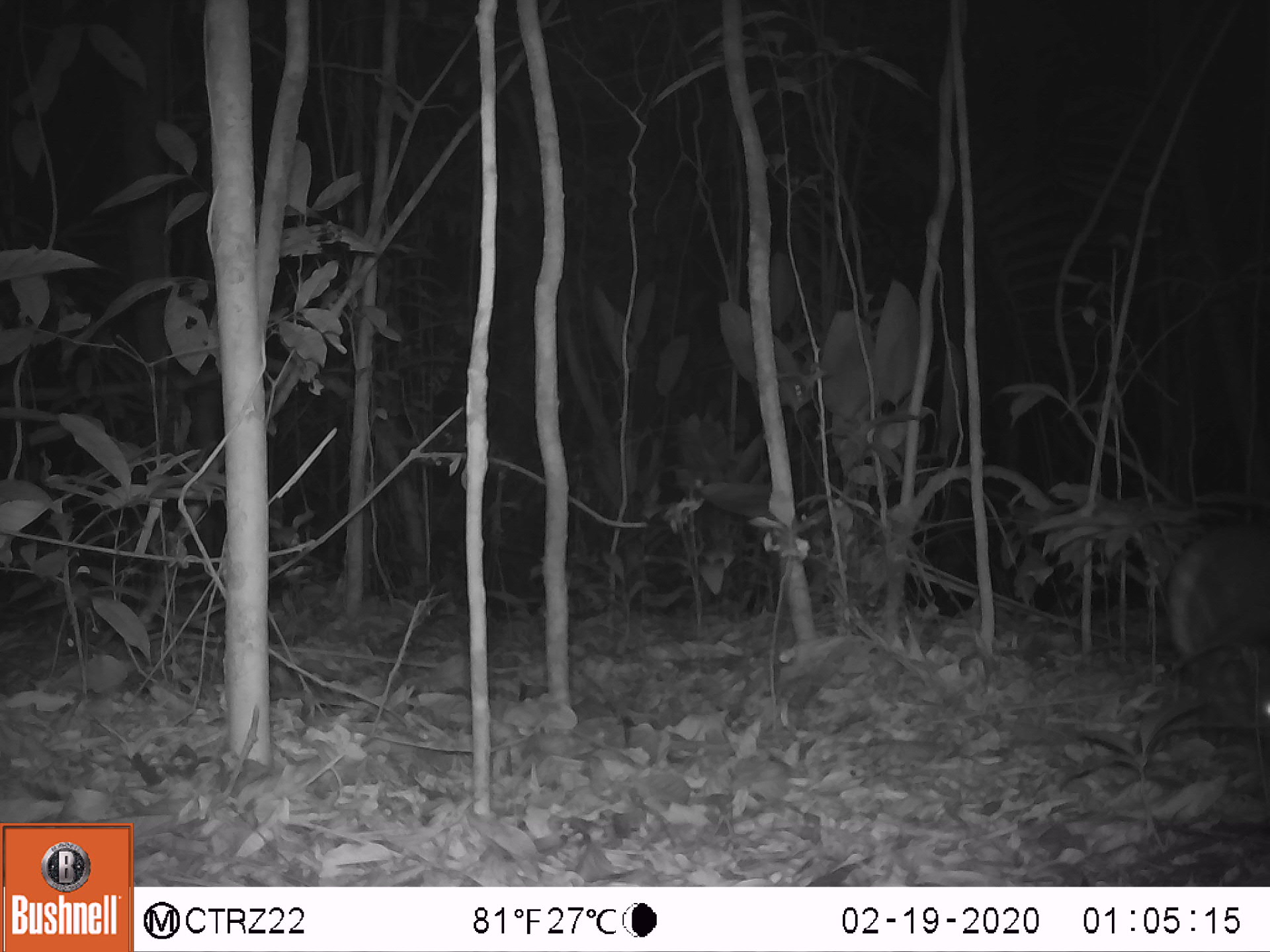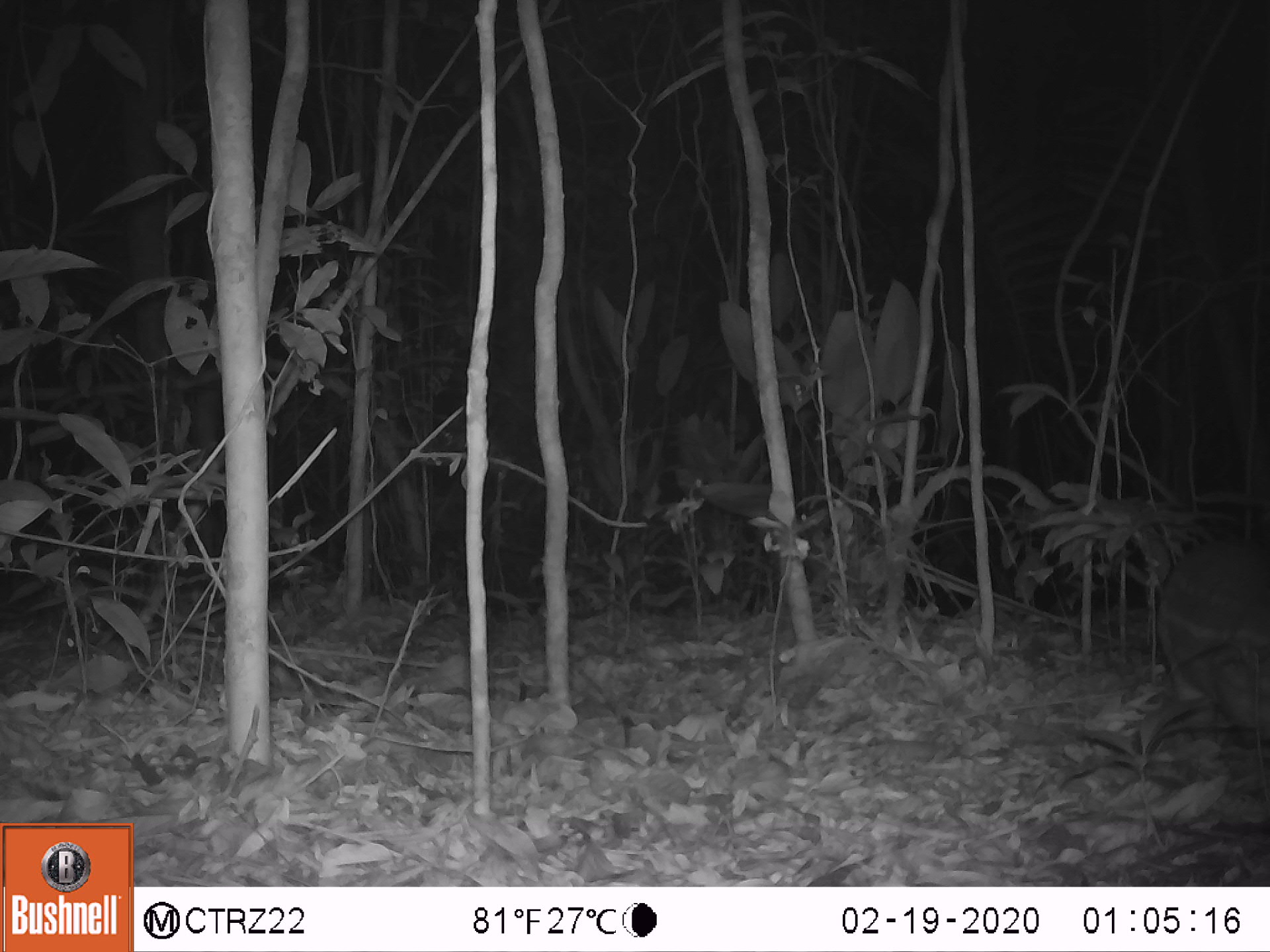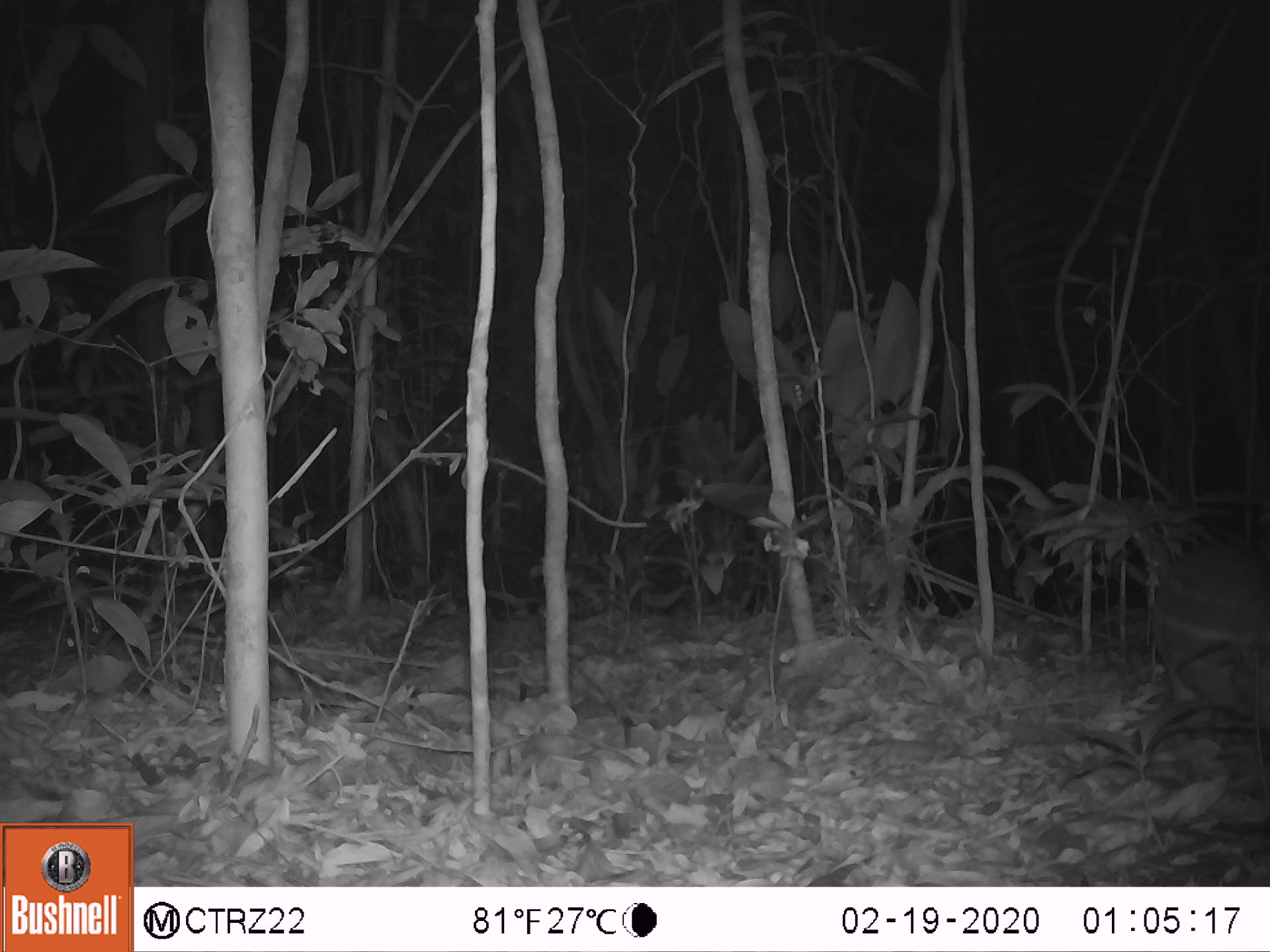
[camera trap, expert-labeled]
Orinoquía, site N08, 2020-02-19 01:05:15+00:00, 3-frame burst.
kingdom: Animalia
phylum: Chordata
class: Mammalia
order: Rodentia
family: Cuniculidae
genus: Cuniculus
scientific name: Cuniculus paca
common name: spotted paca